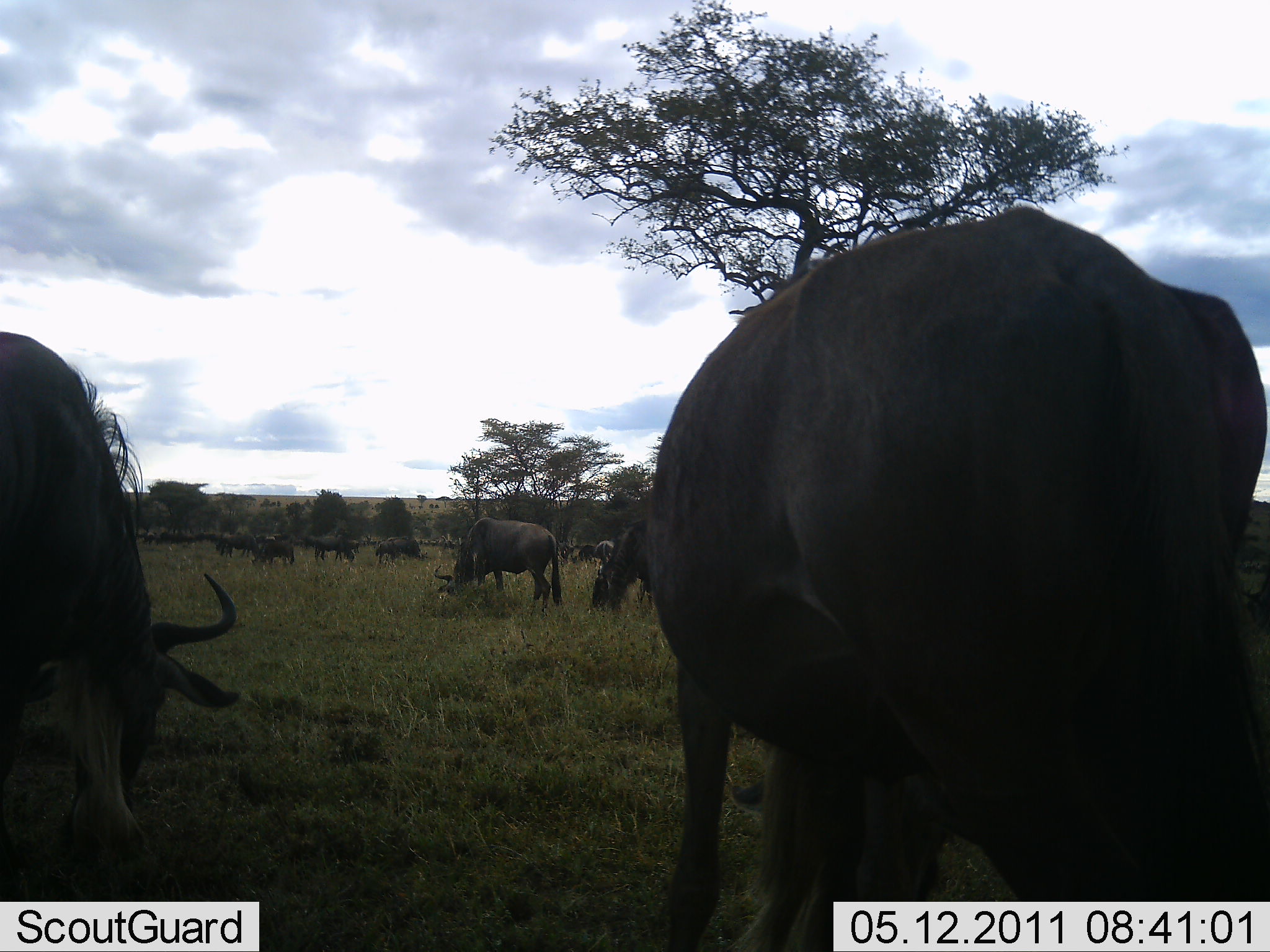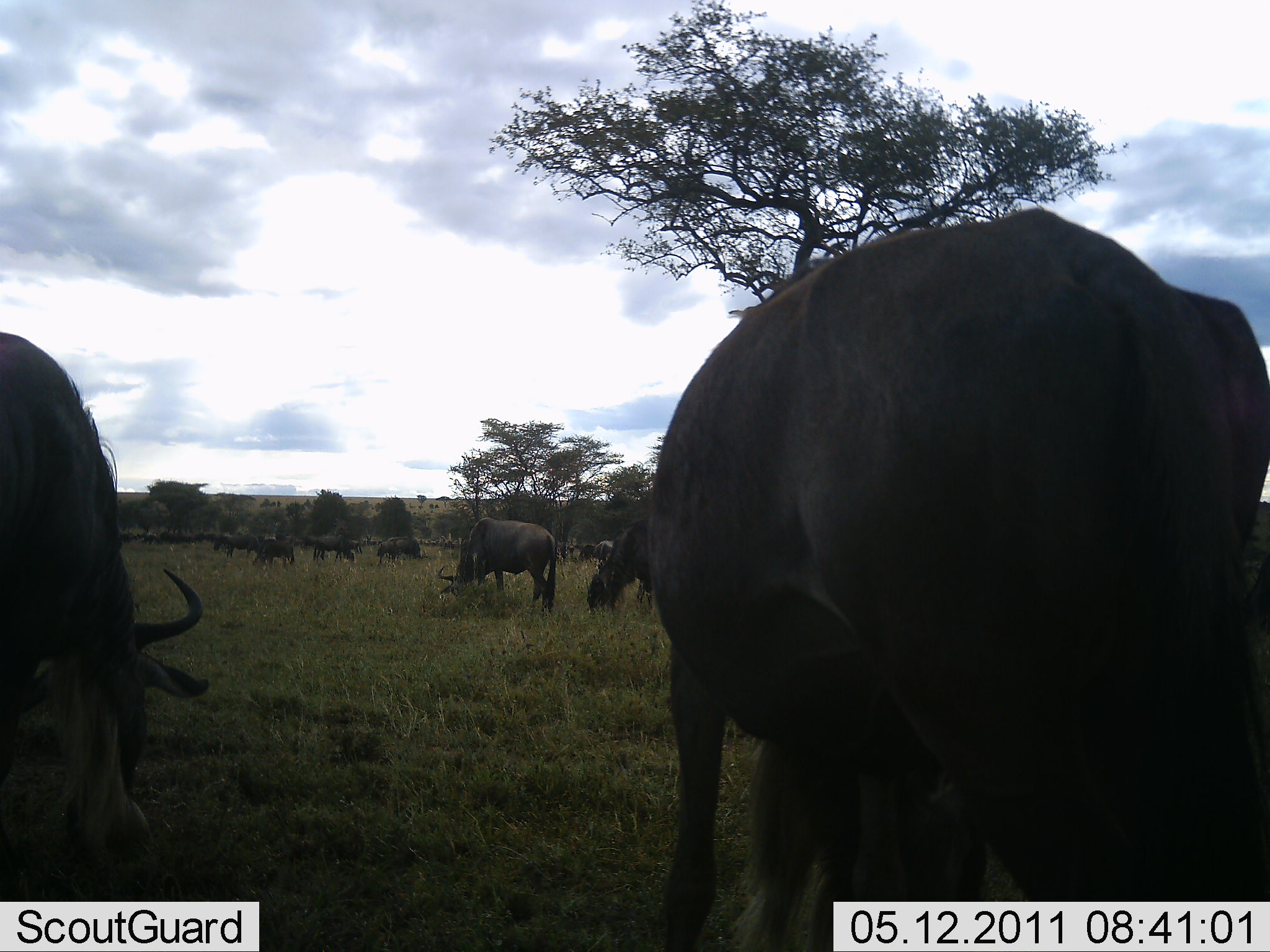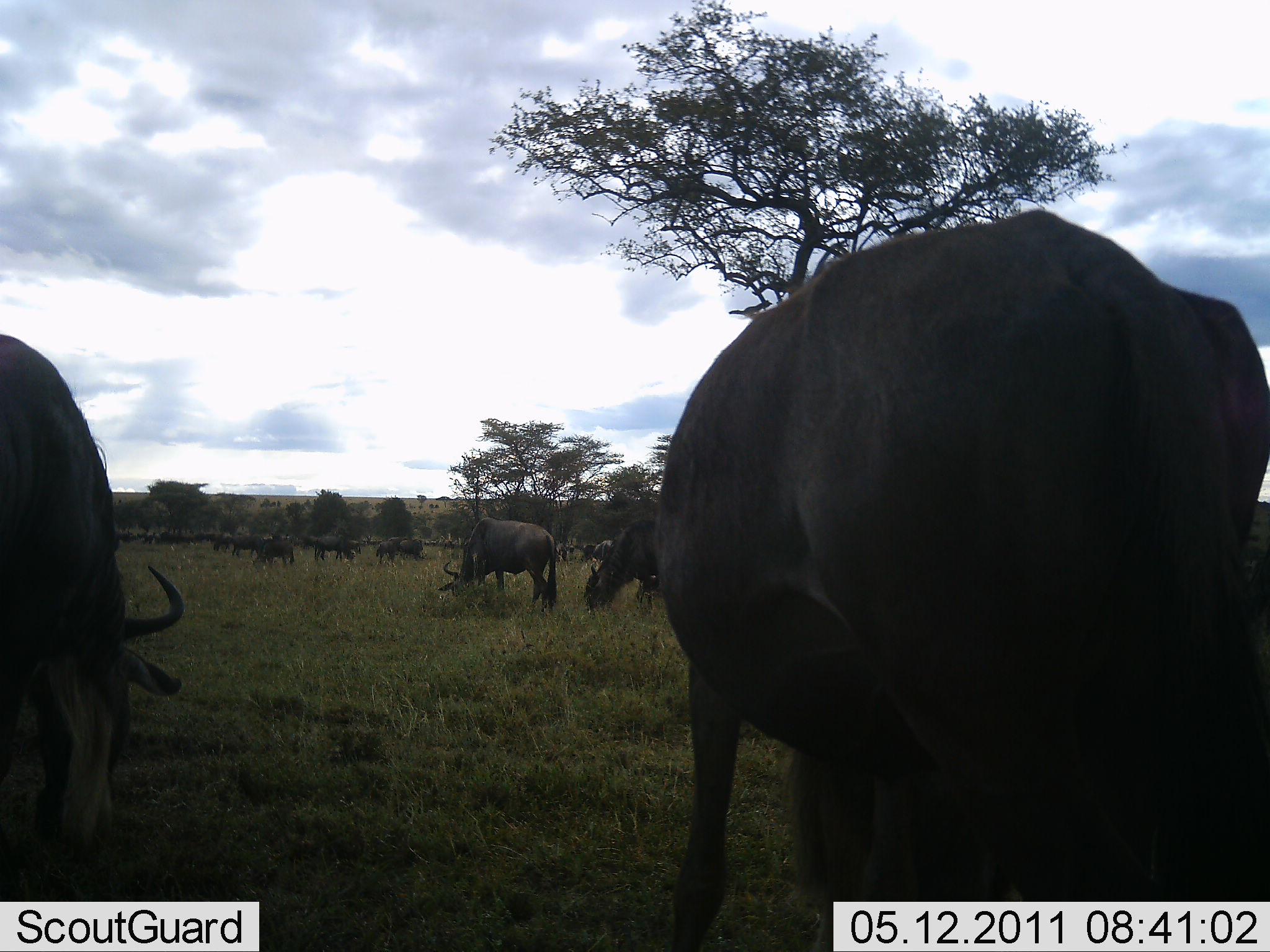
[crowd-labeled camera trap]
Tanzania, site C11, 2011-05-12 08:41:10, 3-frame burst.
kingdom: Animalia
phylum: Chordata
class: Mammalia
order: Artiodactyla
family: Bovidae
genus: Connochaetes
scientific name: Connochaetes taurinus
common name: blue wildebeest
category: wildebeest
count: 11-50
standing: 40%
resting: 0%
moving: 0%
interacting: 0%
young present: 0%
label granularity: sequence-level